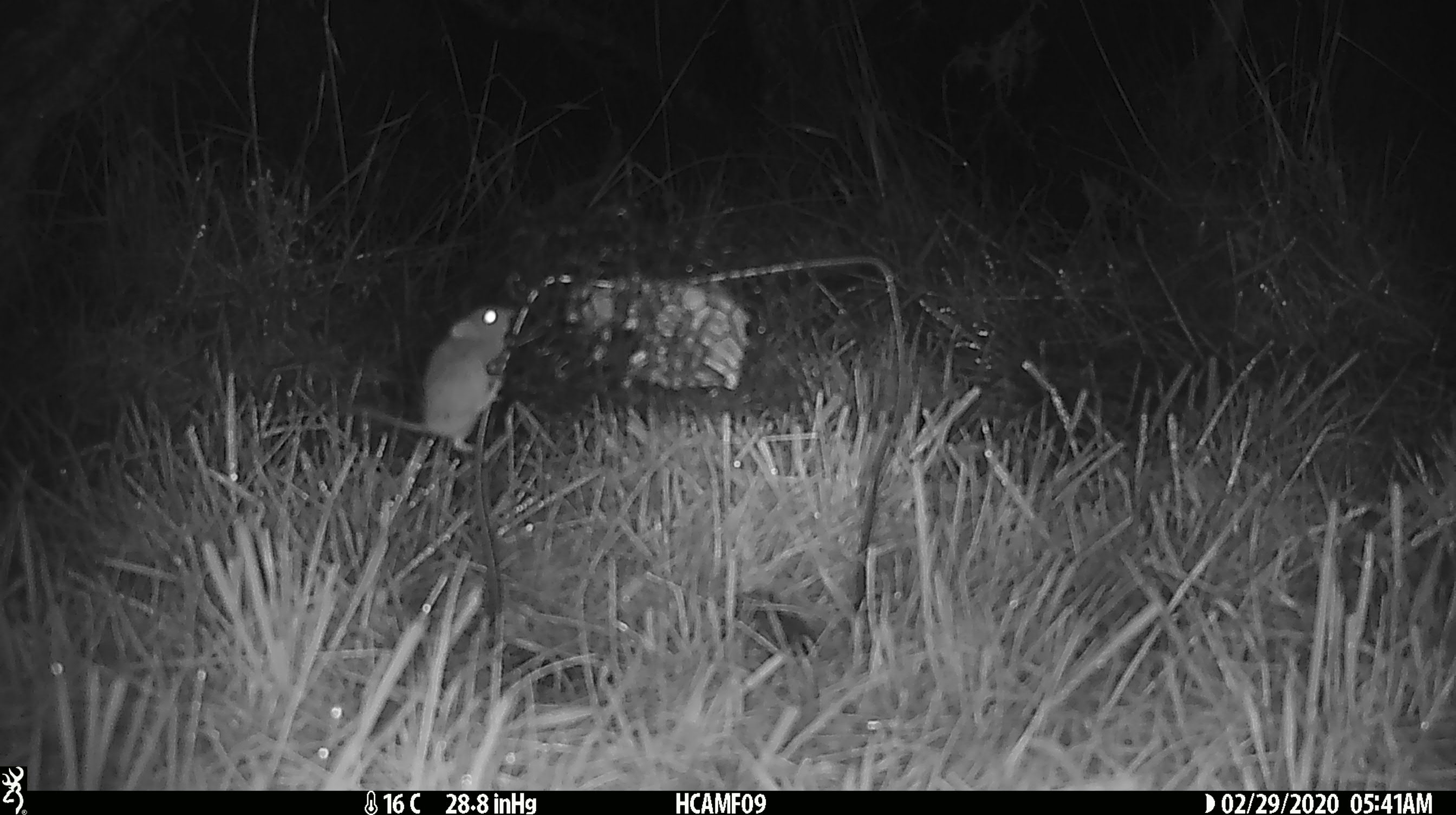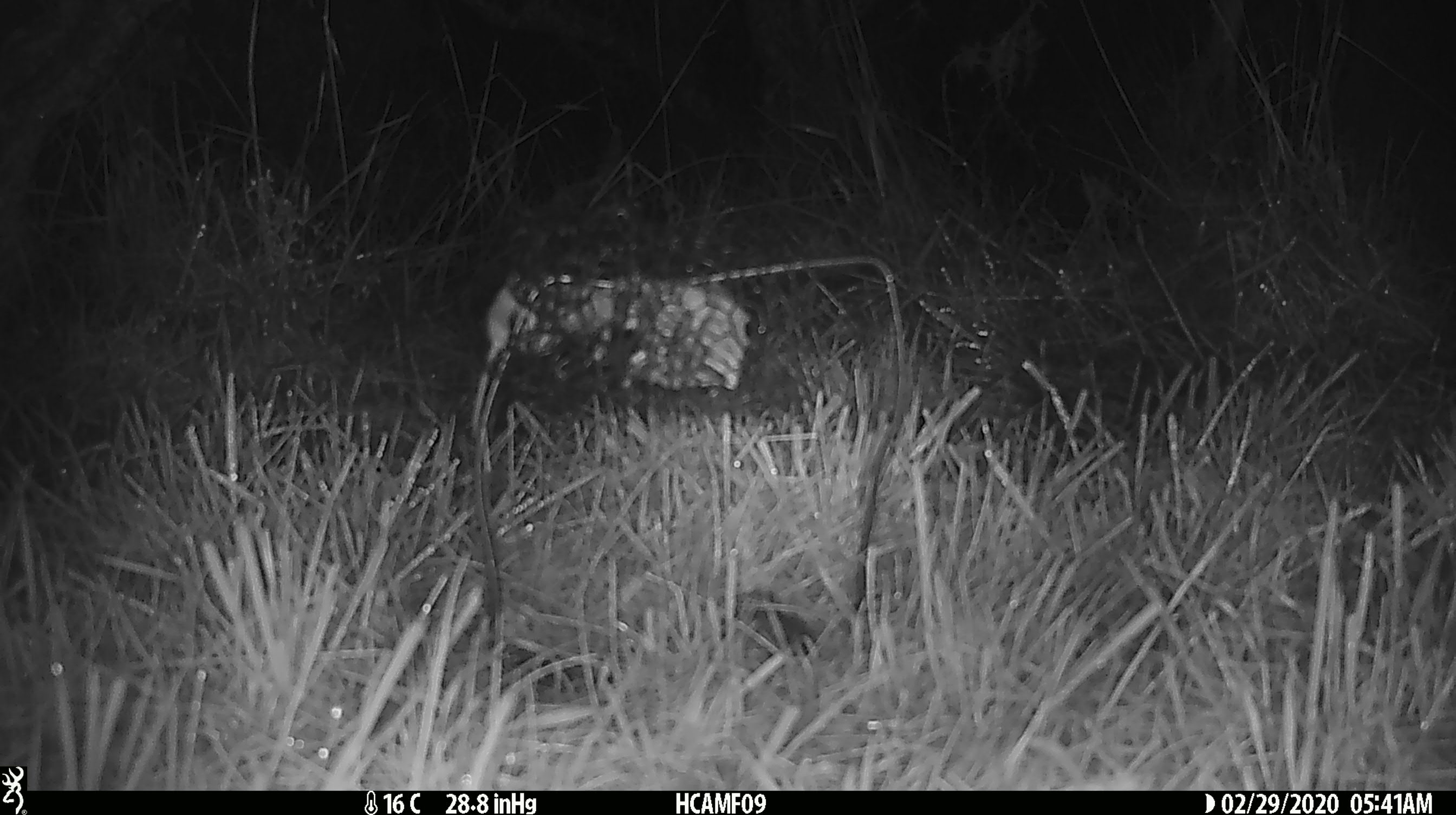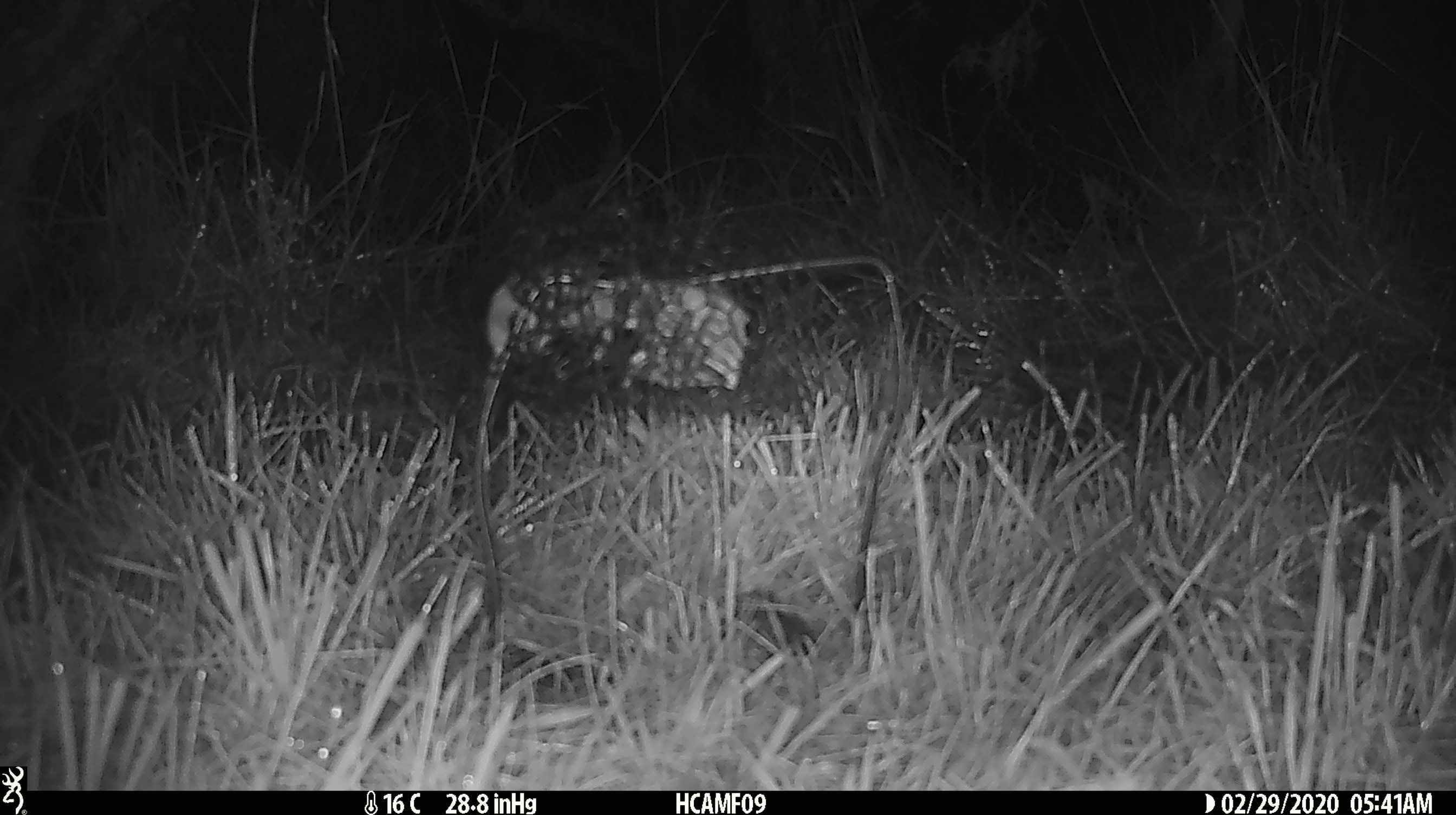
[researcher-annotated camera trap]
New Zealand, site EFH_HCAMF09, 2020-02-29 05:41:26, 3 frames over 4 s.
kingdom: Animalia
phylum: Chordata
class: Mammalia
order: Rodentia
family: Muridae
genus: Mus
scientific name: Mus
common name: mouse